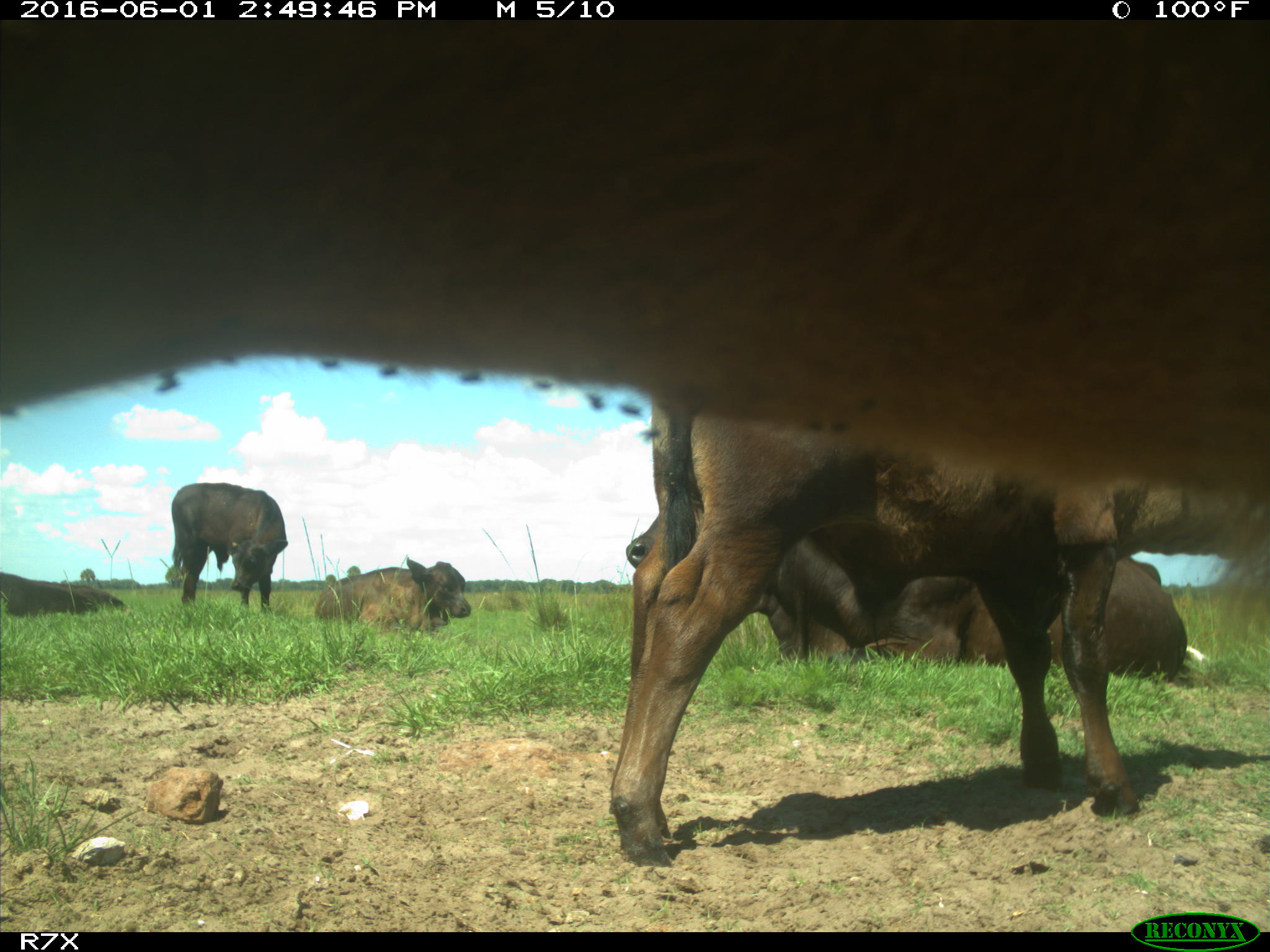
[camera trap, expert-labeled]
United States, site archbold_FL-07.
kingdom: Animalia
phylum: Chordata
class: Mammalia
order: Artiodactyla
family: Bovidae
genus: Bos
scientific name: Bos taurus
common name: domestic cow